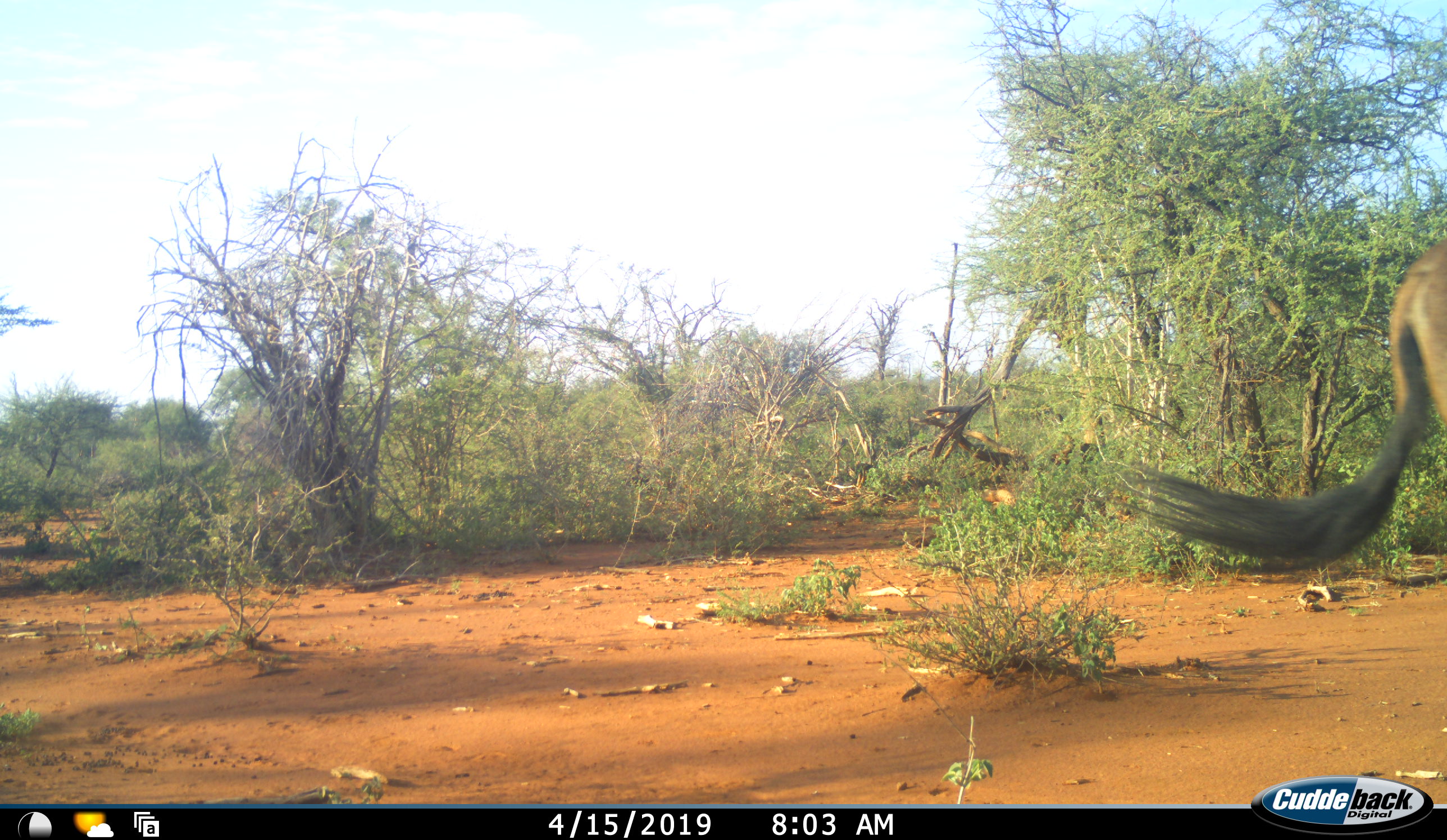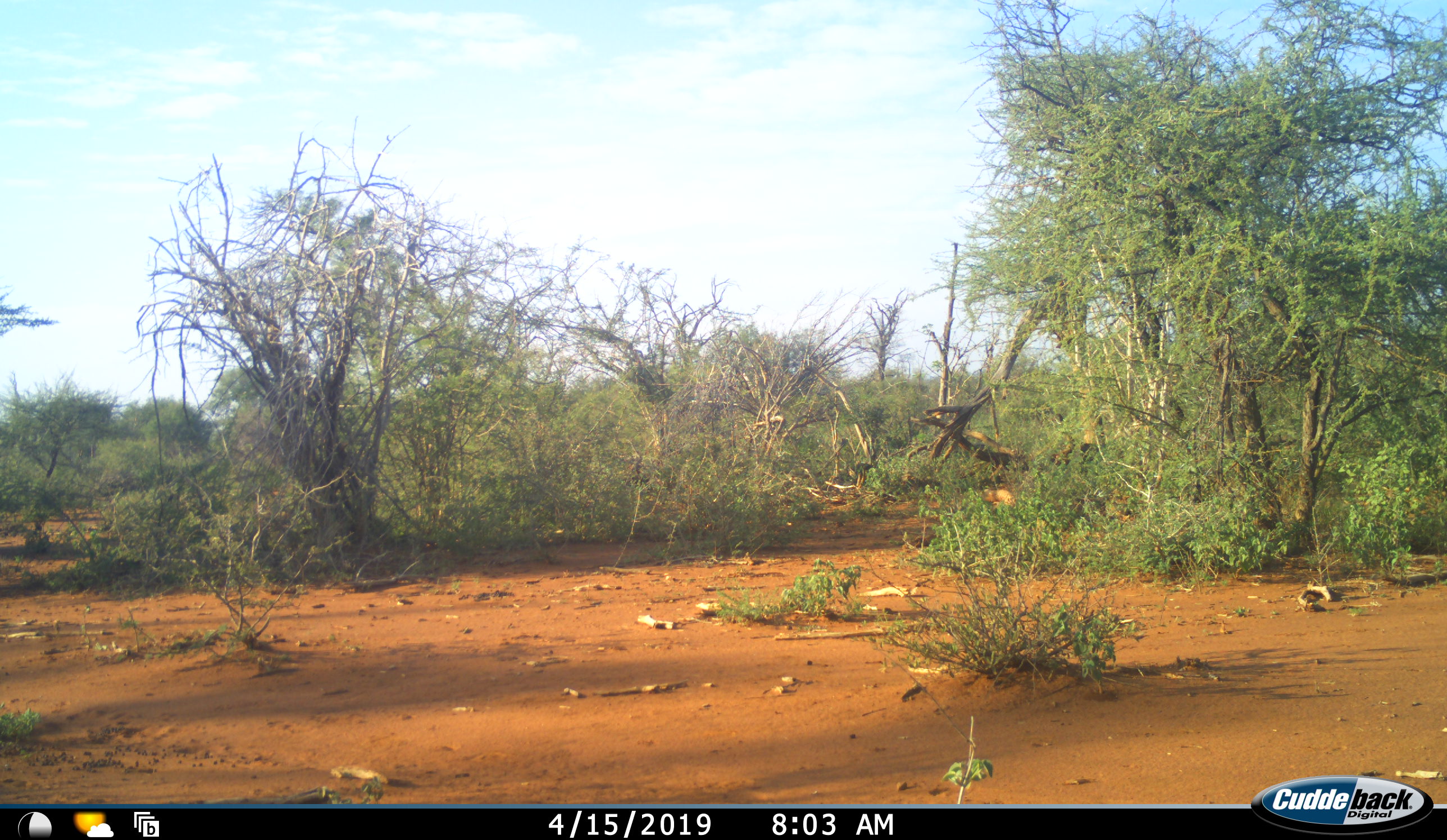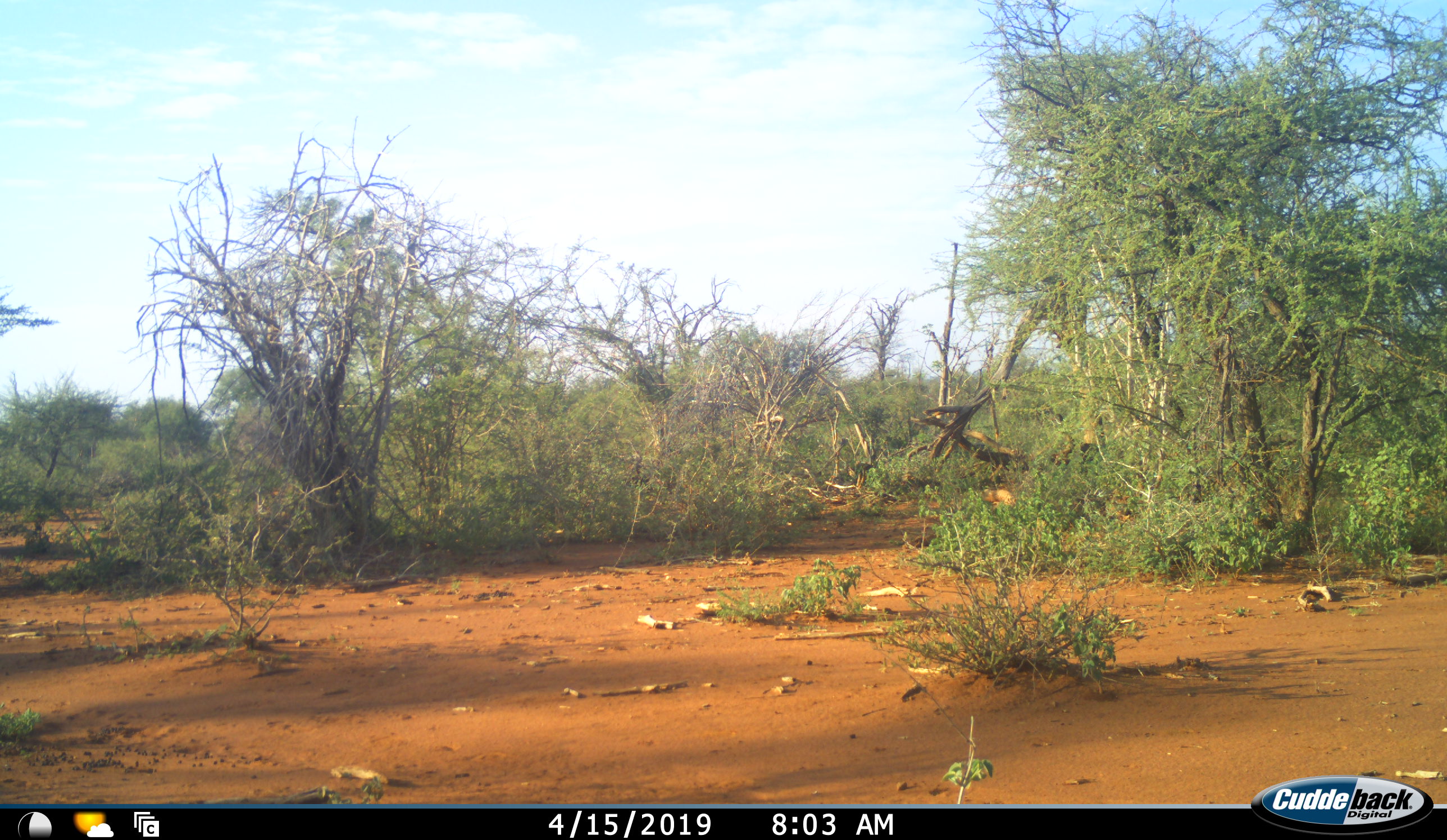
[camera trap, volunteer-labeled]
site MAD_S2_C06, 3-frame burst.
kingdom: Animalia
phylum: Chordata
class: Mammalia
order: Artiodactyla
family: Bovidae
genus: Connochaetes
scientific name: Connochaetes taurinus taurinus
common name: blue wildebeest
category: wildebeestblue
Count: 1.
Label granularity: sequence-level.